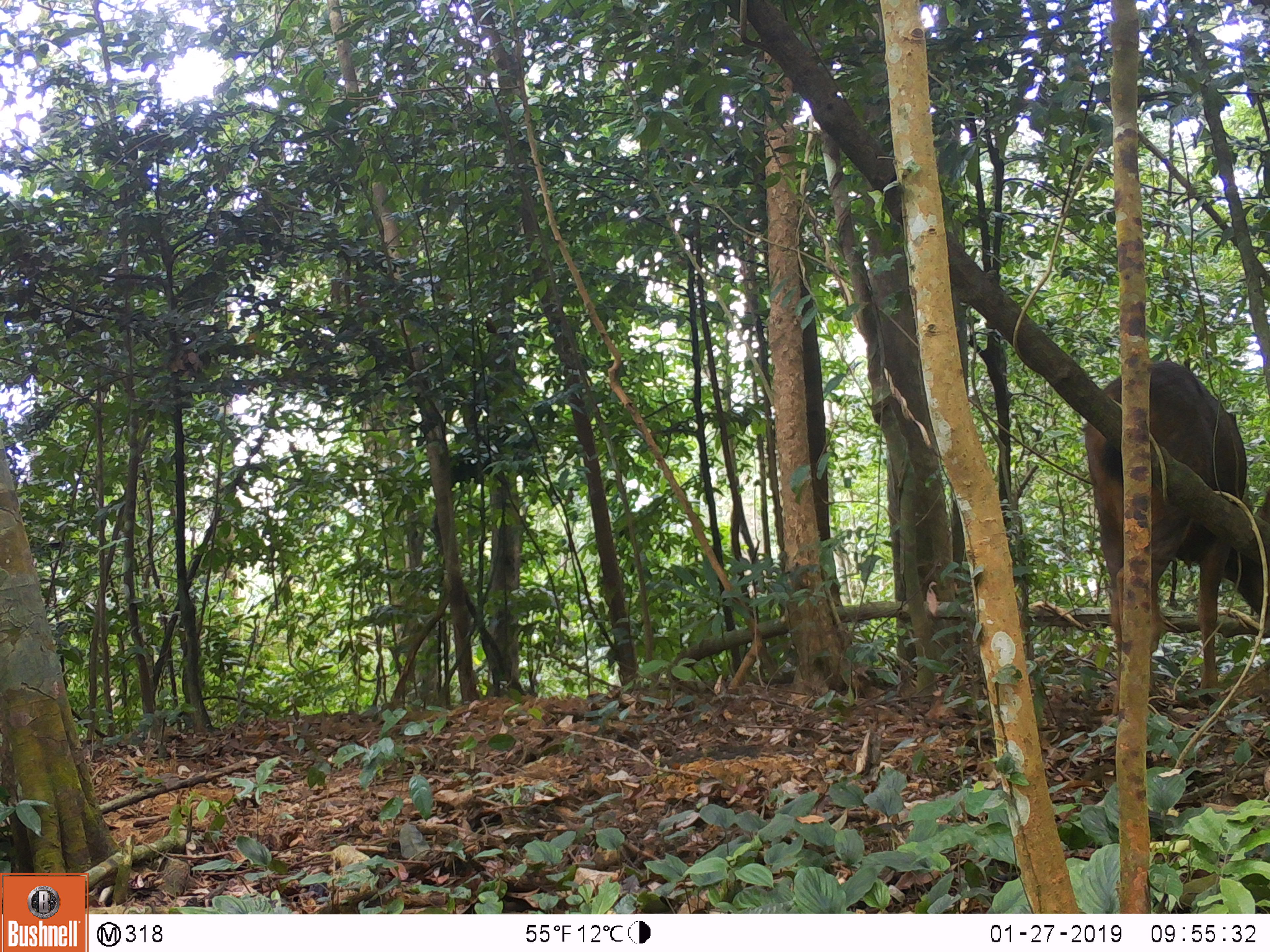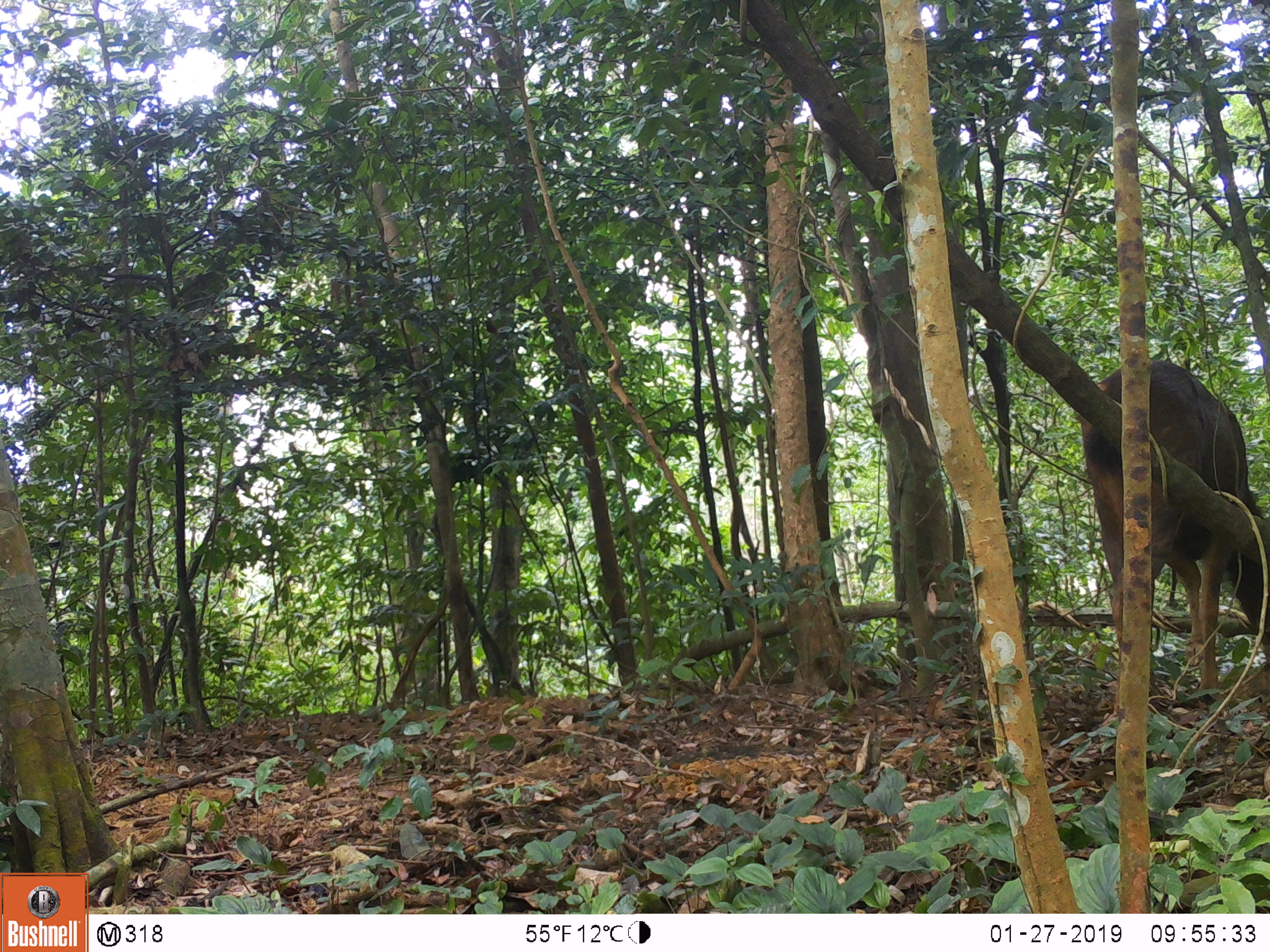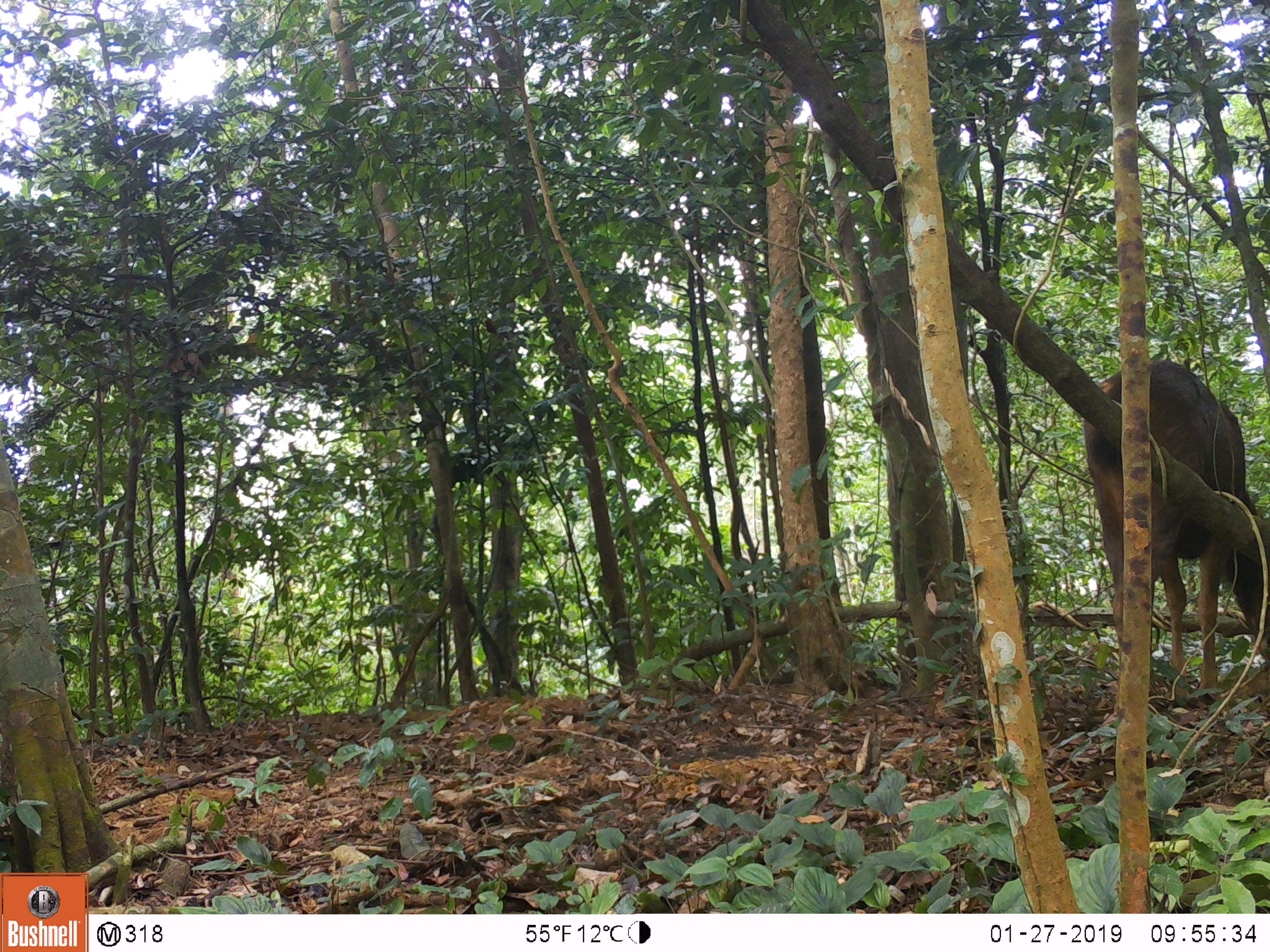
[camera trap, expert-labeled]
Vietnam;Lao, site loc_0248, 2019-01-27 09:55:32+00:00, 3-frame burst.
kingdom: Animalia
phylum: Chordata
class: Mammalia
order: Artiodactyla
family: Cervidae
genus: Rusa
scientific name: Rusa unicolor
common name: sambar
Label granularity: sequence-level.